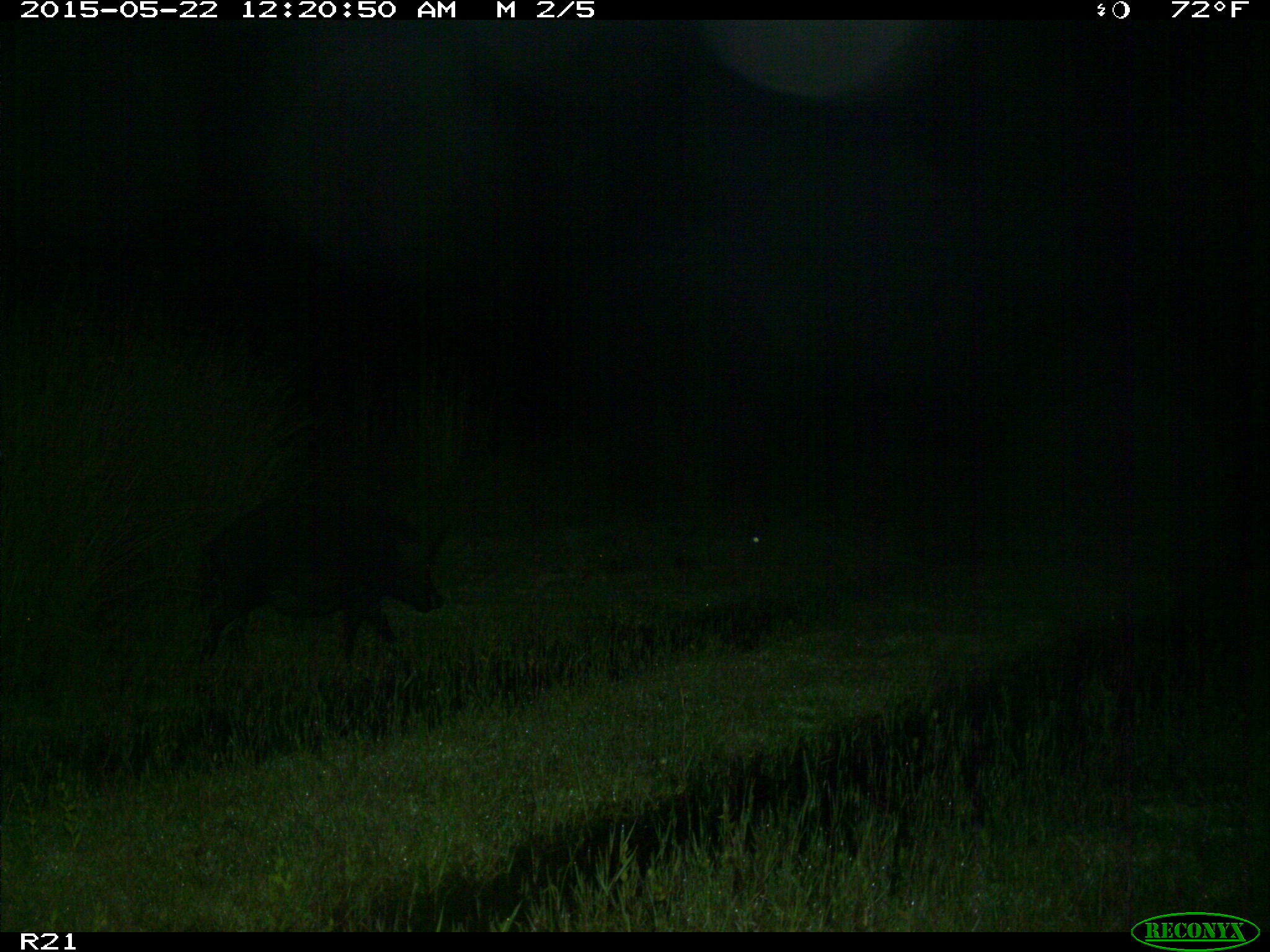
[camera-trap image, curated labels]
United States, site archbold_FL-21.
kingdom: Animalia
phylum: Chordata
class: Mammalia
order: Artiodactyla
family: Suidae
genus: Sus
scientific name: Sus scrofa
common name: wild boar